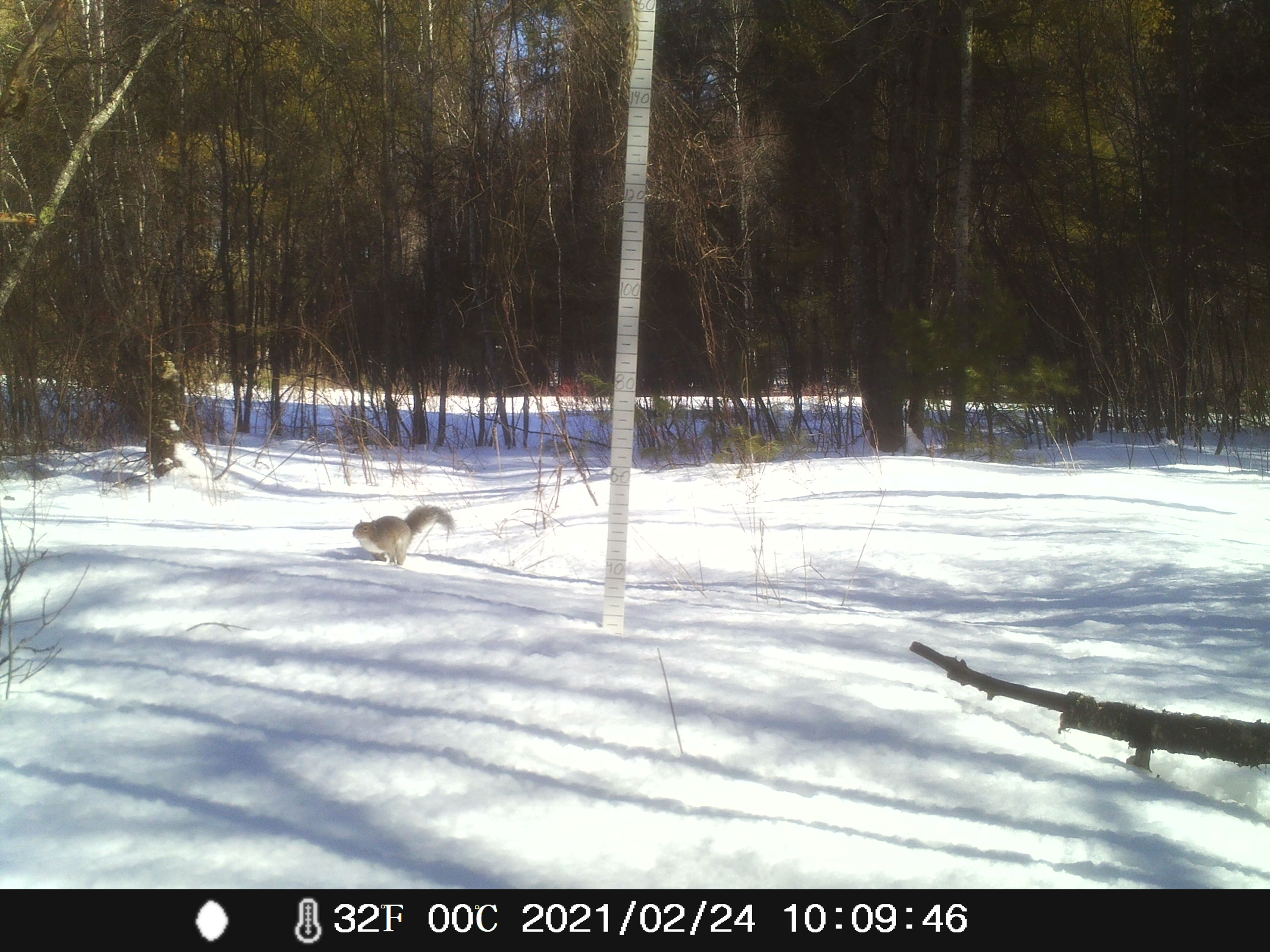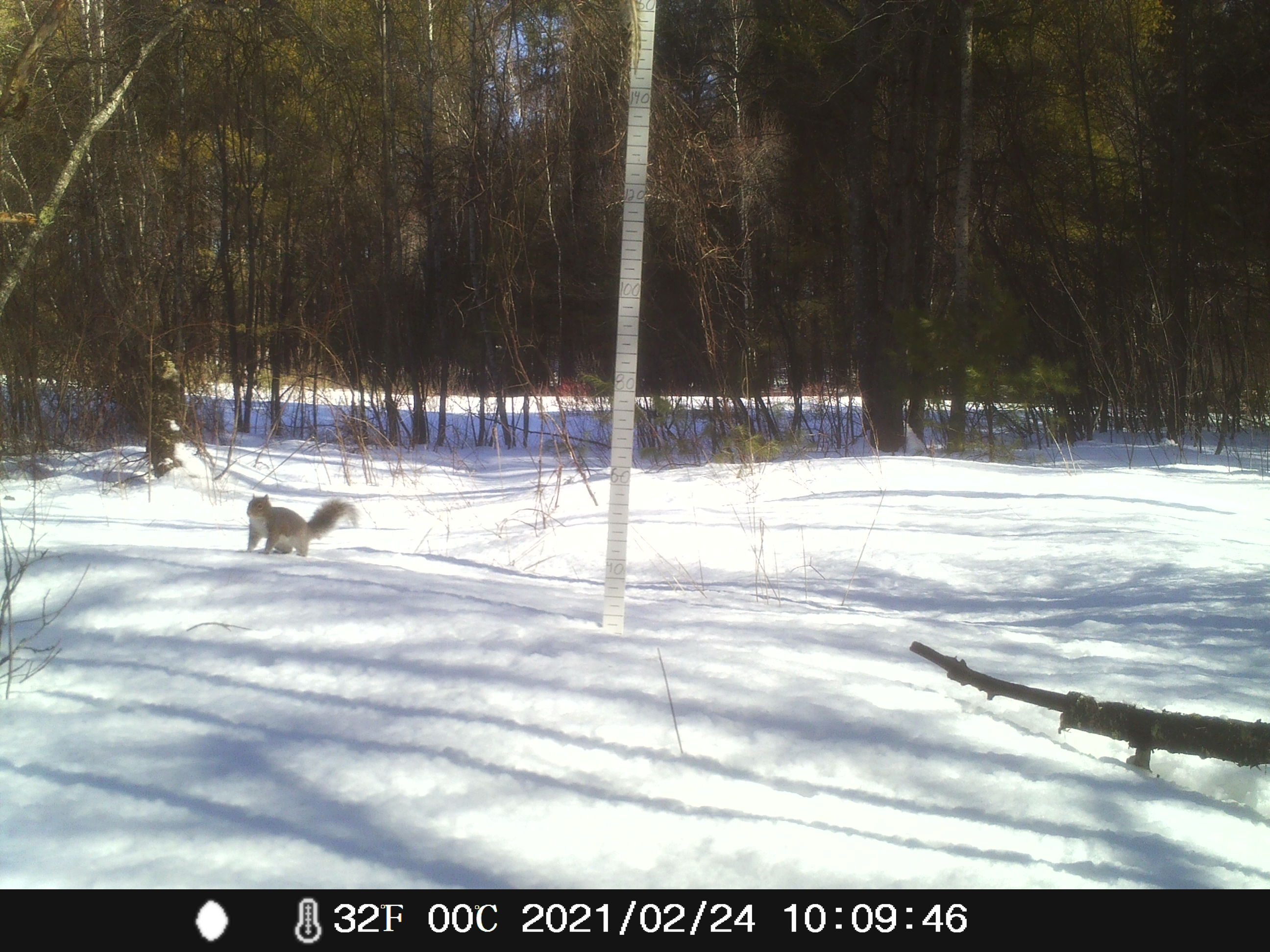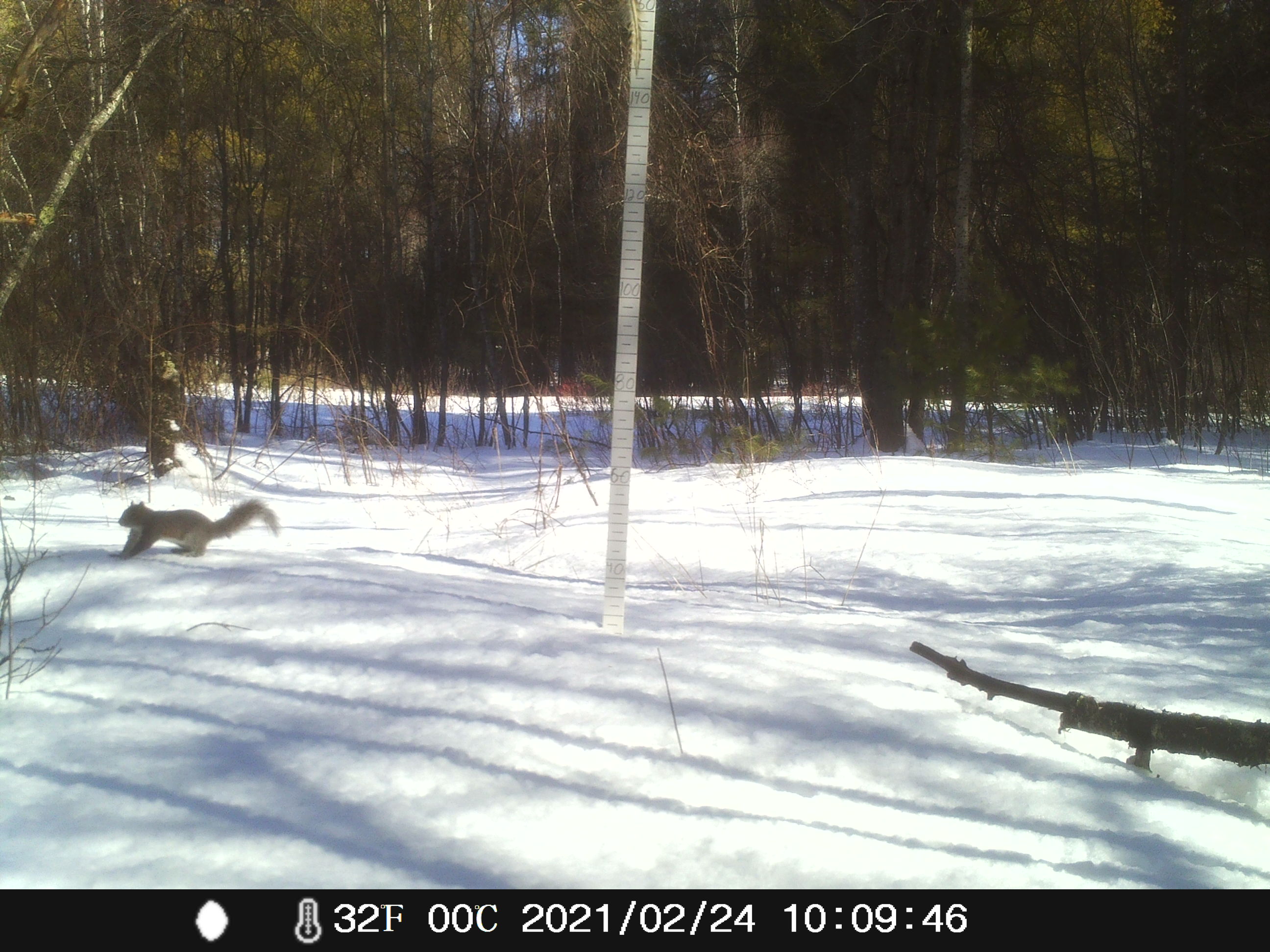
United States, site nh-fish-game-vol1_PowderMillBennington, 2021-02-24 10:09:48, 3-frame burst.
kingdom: Animalia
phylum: Chordata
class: Mammalia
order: Rodentia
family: Sciuridae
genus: Sciurus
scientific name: Sciurus carolinensis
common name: gray squirrel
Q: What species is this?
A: Gray squirrel (Sciurus carolinensis).